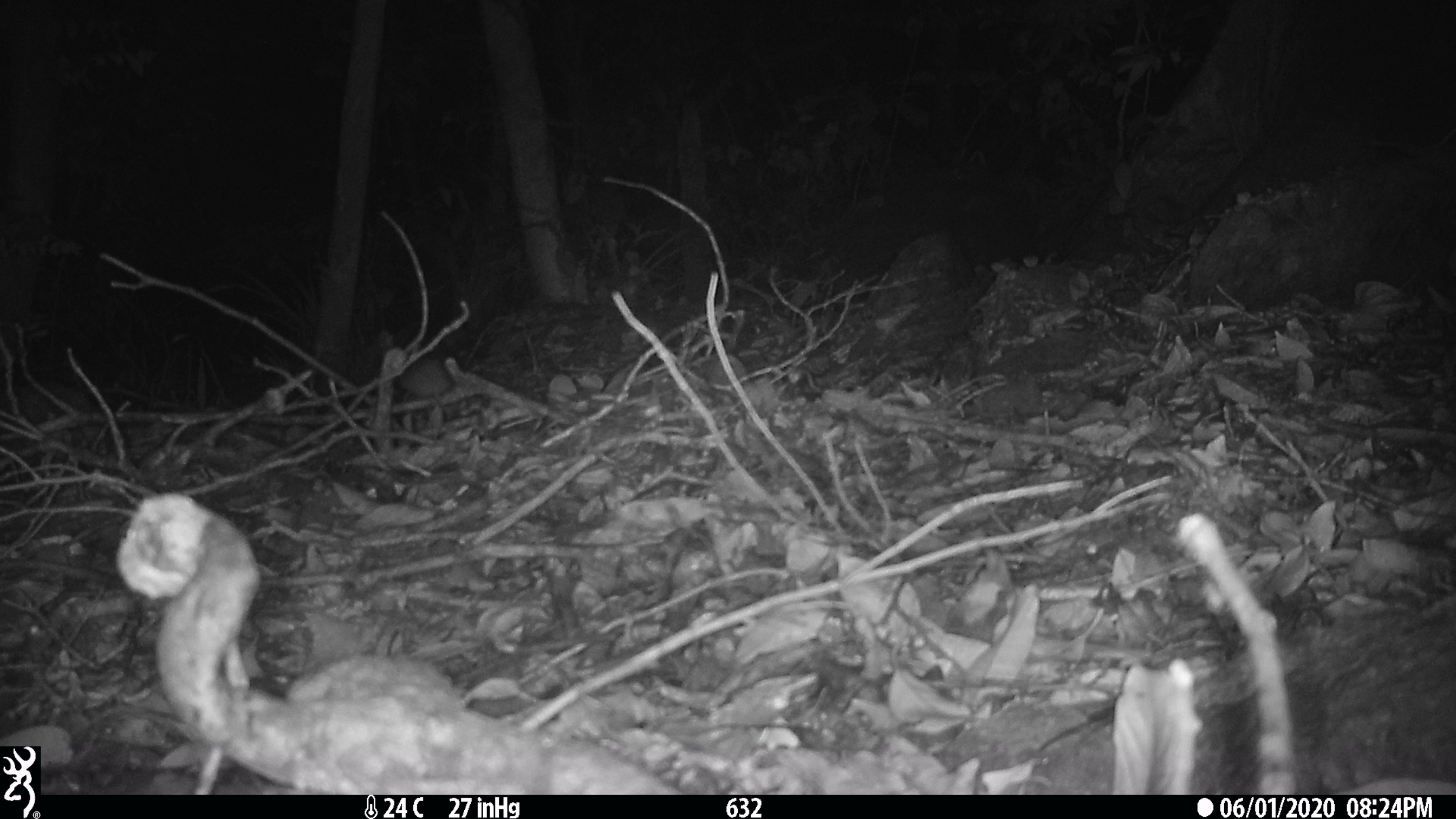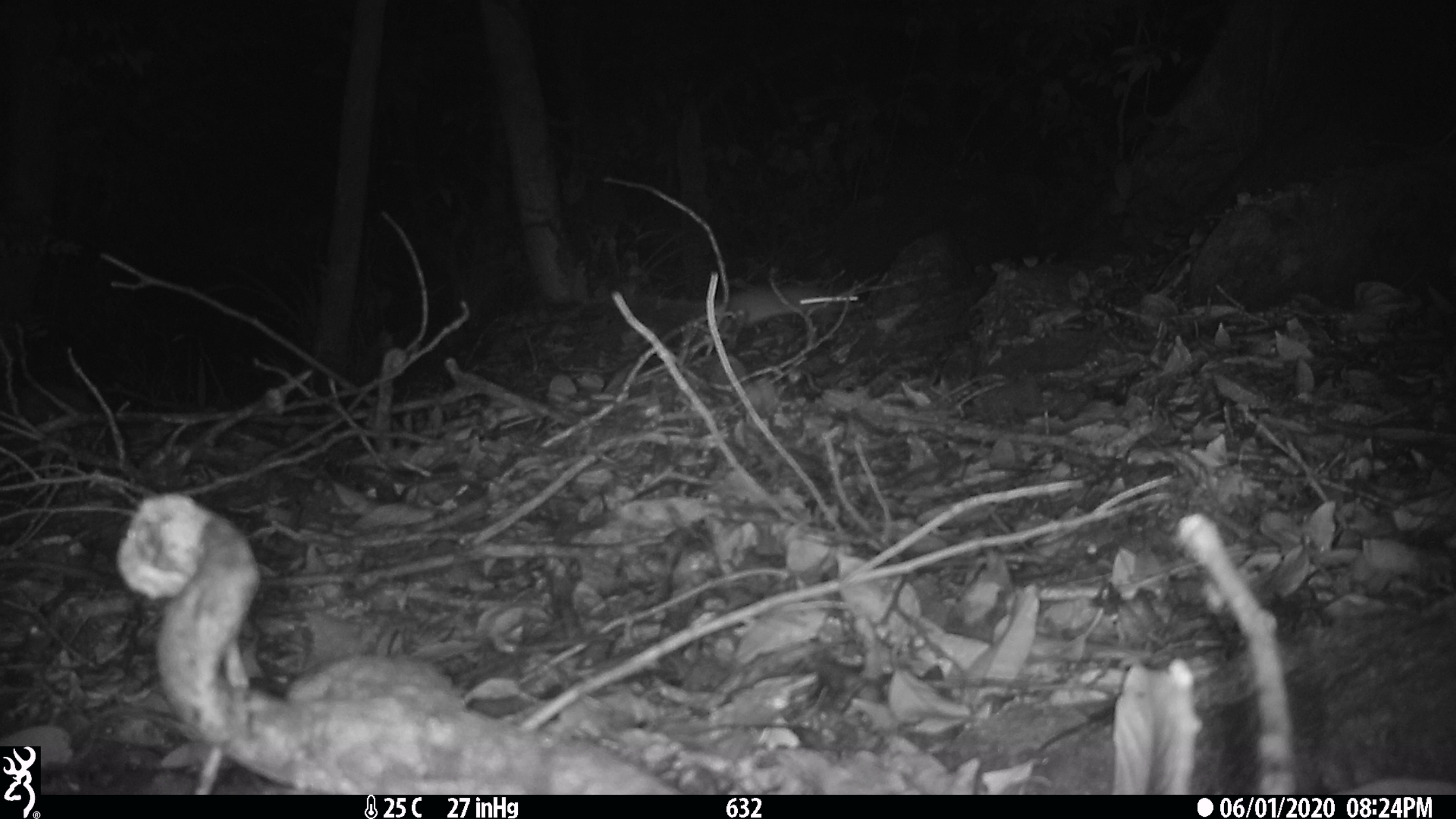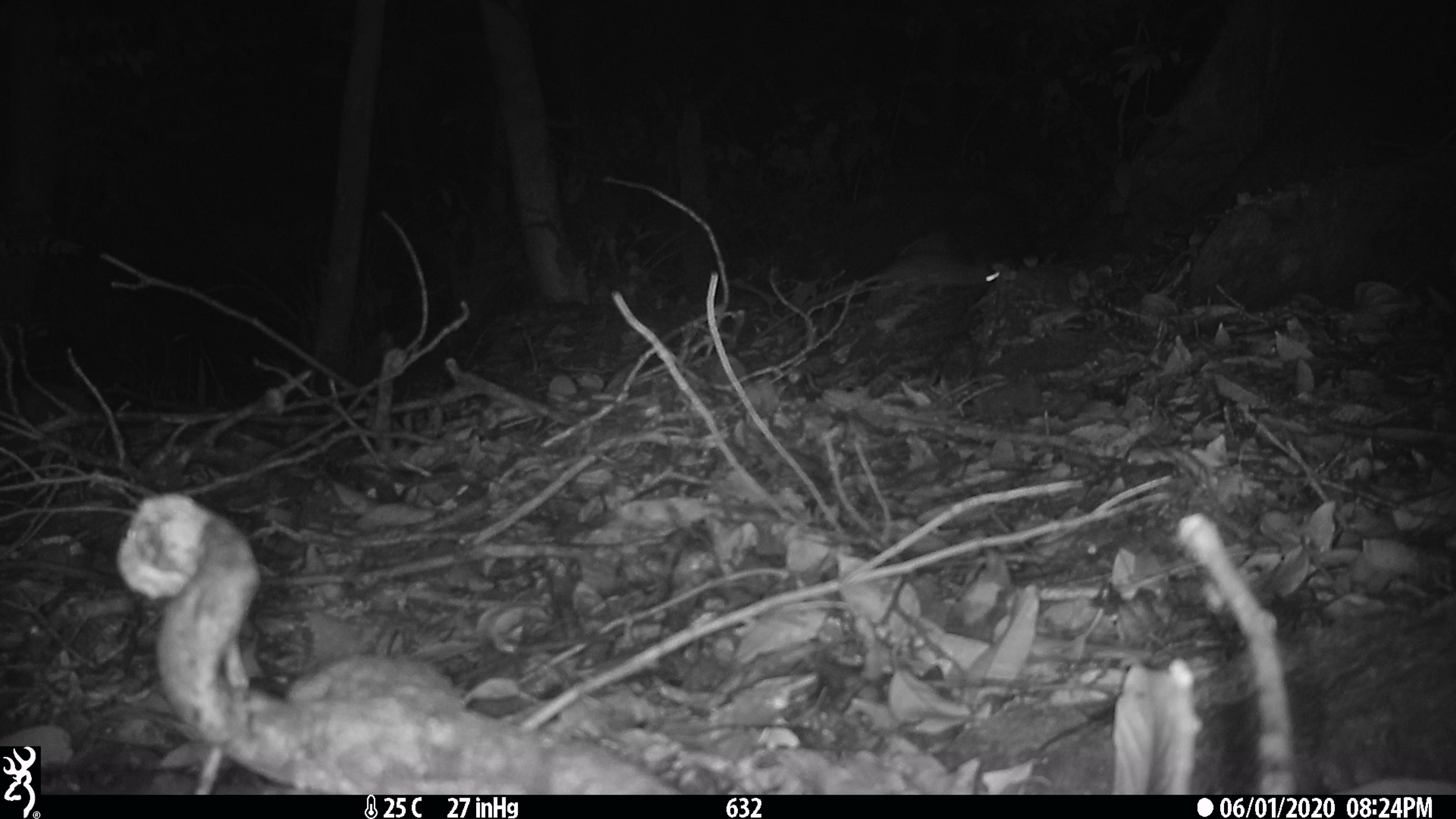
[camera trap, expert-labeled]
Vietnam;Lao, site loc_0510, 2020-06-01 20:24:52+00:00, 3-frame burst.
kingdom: Animalia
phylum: Chordata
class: Mammalia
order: Rodentia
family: Muridae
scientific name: Muridae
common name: old-world mice and rats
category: unidentified murid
Unidentified murid (old-world mice and rats) (Muridae). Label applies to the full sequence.